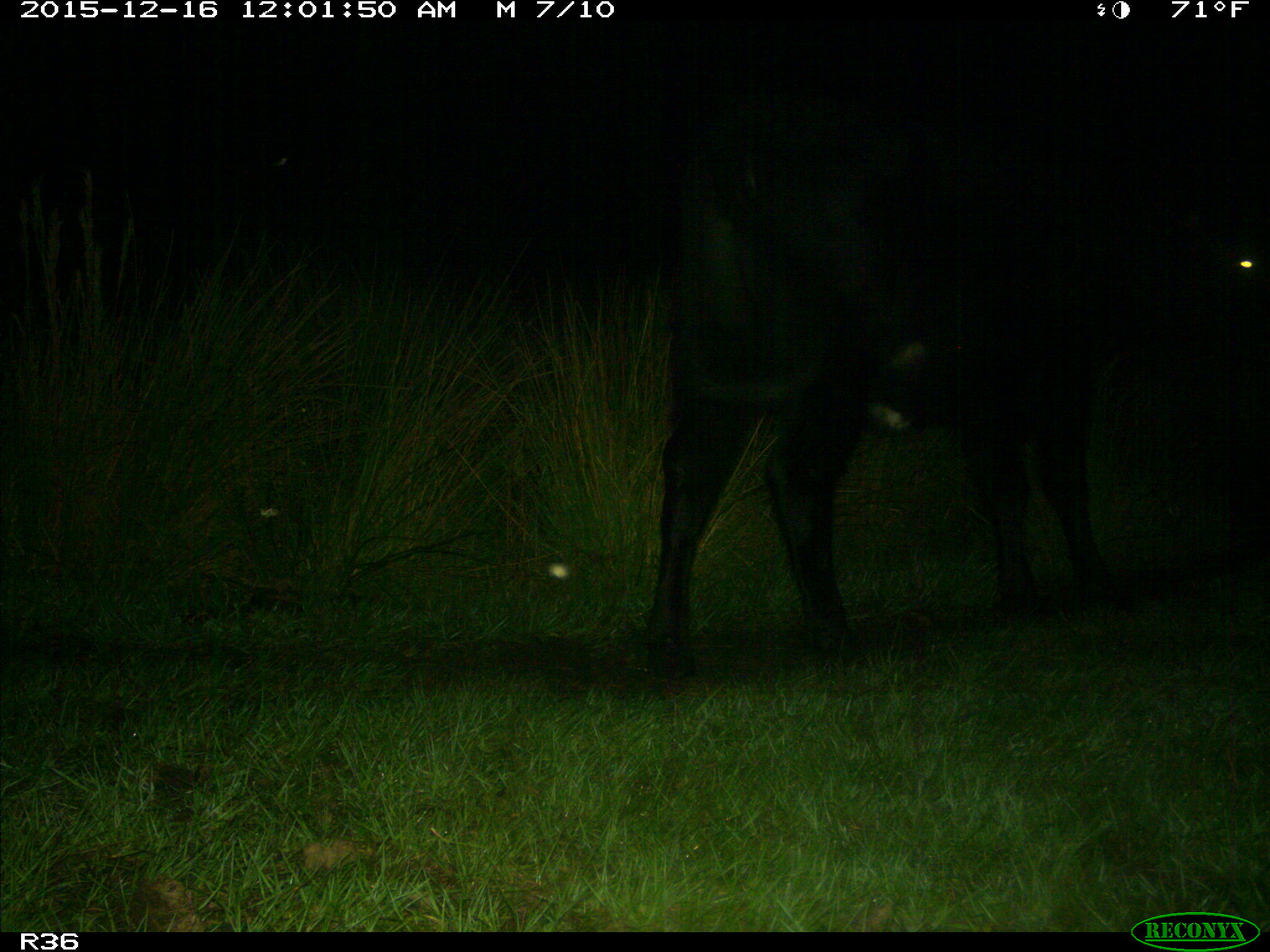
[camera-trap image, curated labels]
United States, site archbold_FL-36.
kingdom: Animalia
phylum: Chordata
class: Mammalia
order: Artiodactyla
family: Bovidae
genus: Bos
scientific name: Bos taurus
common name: domestic cow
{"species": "Bos taurus (domestic cow)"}